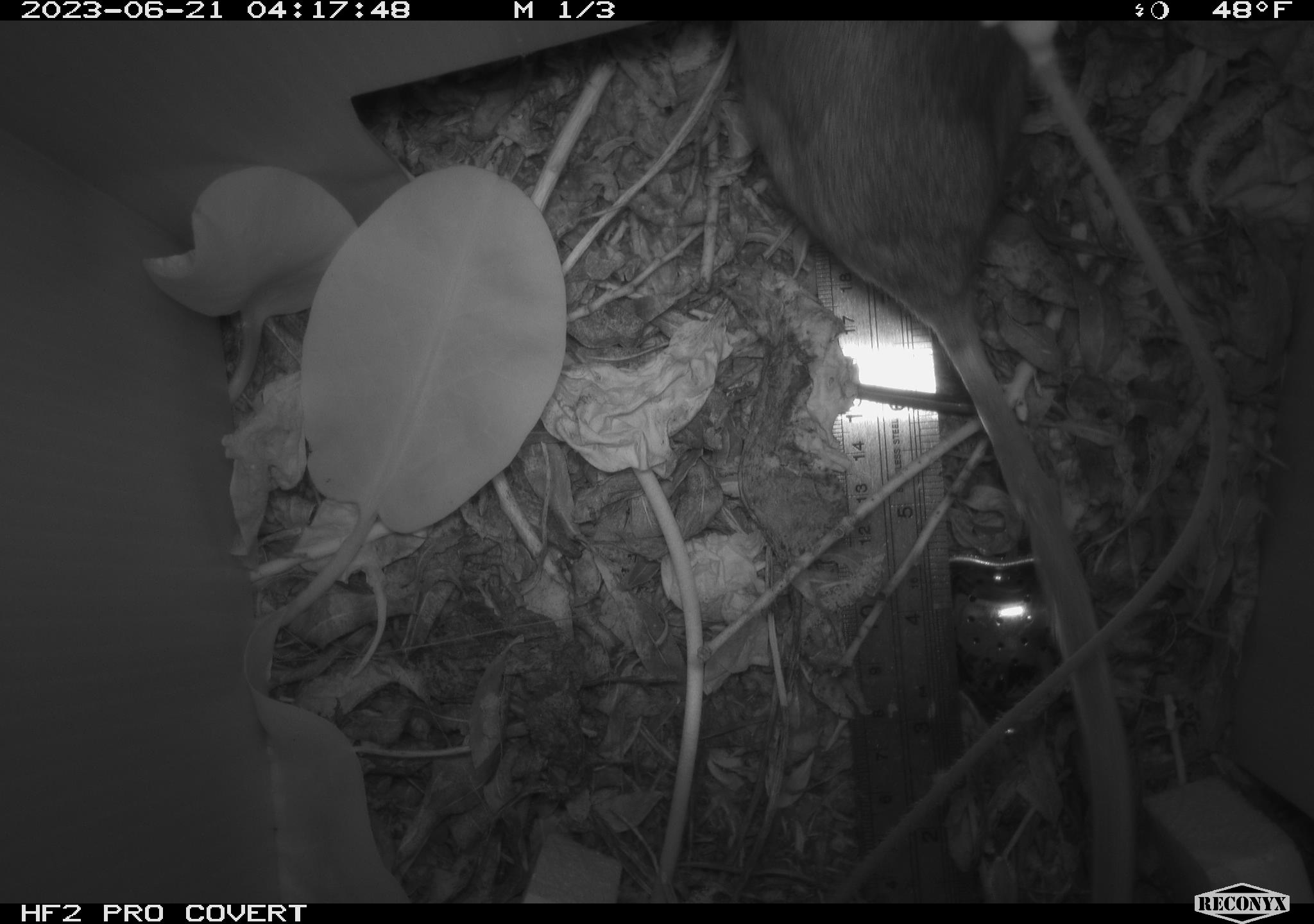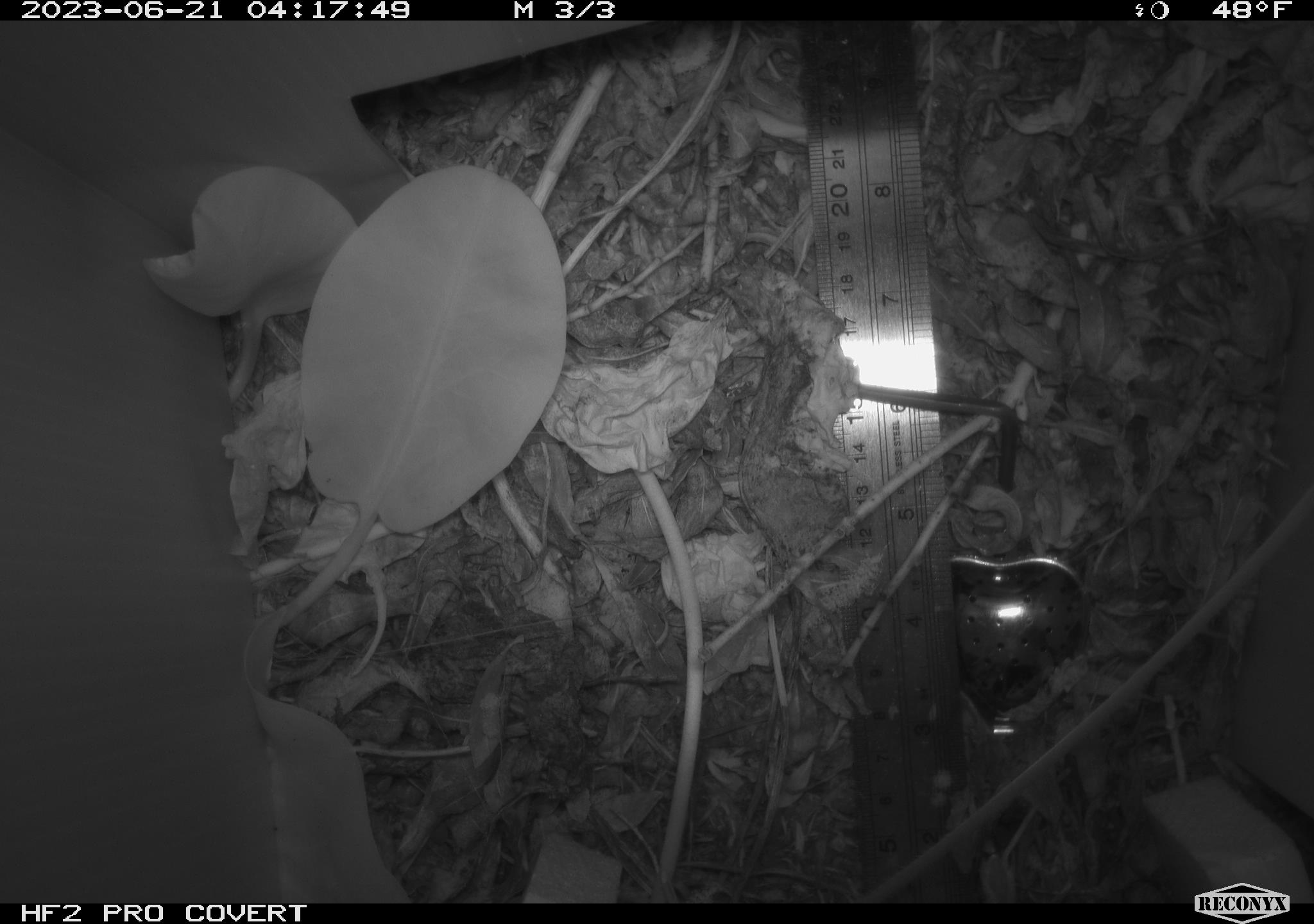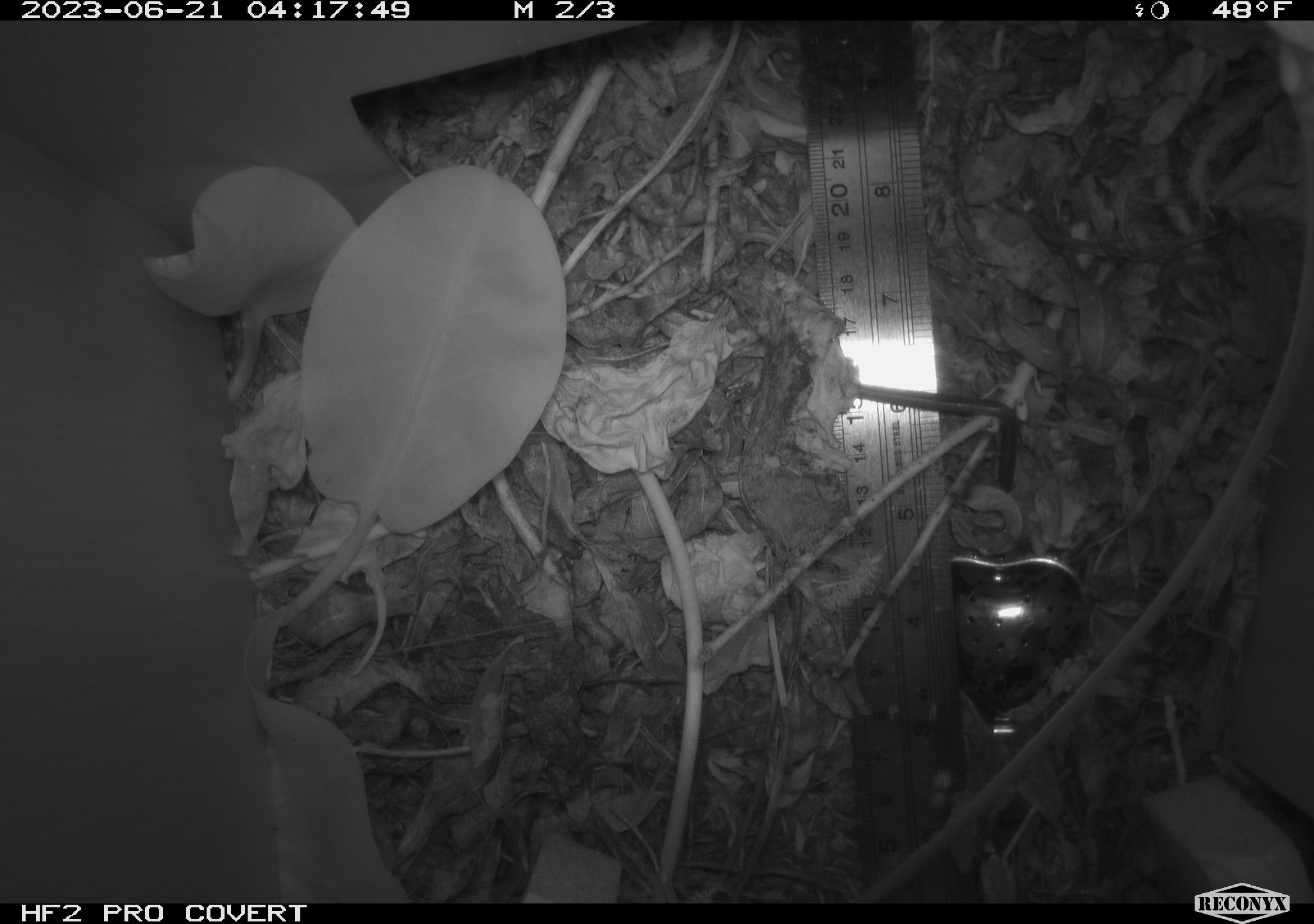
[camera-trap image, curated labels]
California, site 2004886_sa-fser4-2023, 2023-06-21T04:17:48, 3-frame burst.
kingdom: Animalia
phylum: Chordata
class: Mammalia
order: Rodentia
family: Cricetidae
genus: Neotoma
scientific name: Neotoma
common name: pack rat or woodrat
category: neotoma species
Neotoma species (pack rat or woodrat) (Neotoma).